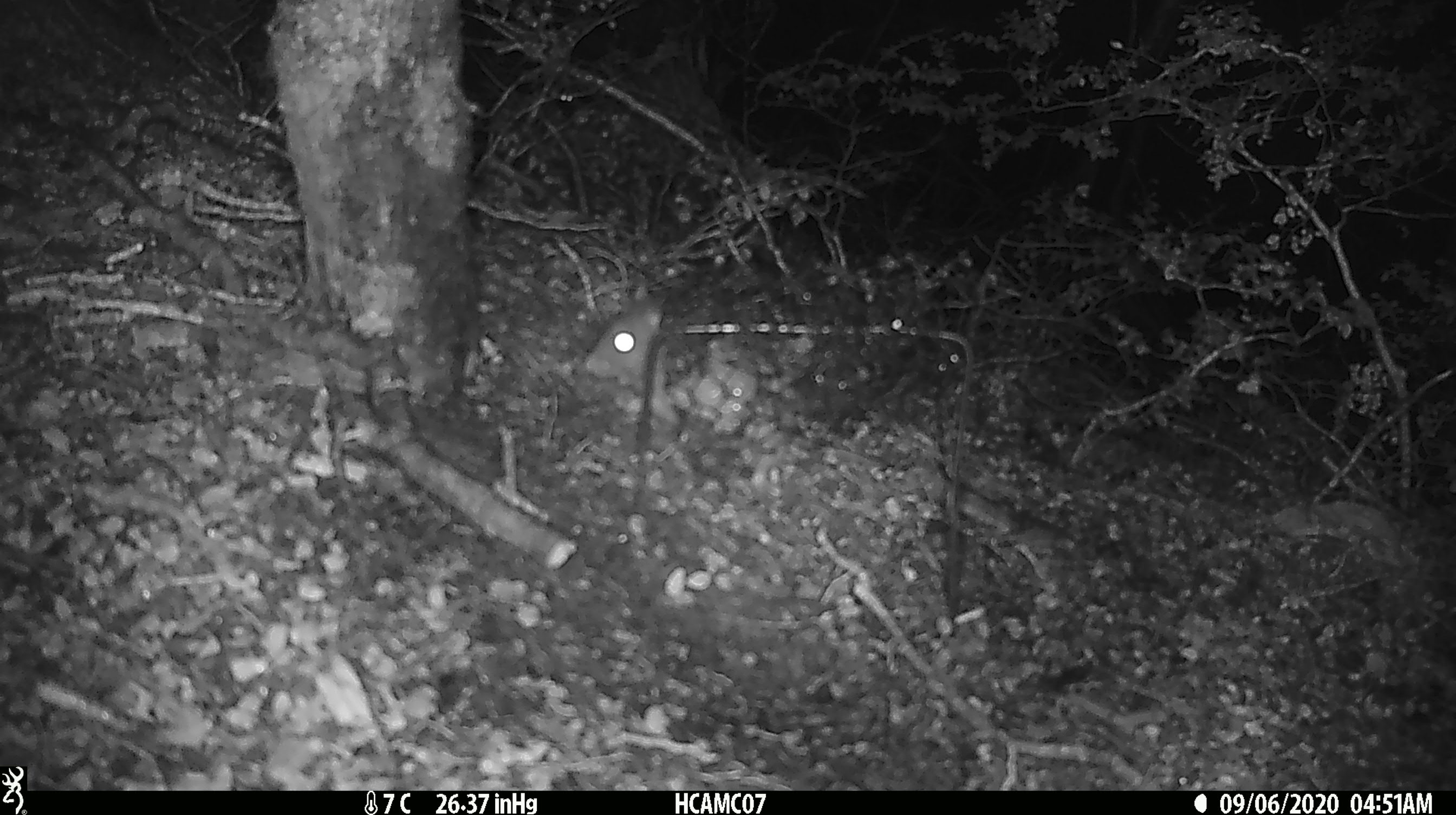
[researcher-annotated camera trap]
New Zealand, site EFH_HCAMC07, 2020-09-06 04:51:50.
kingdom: Animalia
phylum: Chordata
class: Mammalia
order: Rodentia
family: Muridae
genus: Rattus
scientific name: Rattus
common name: rat